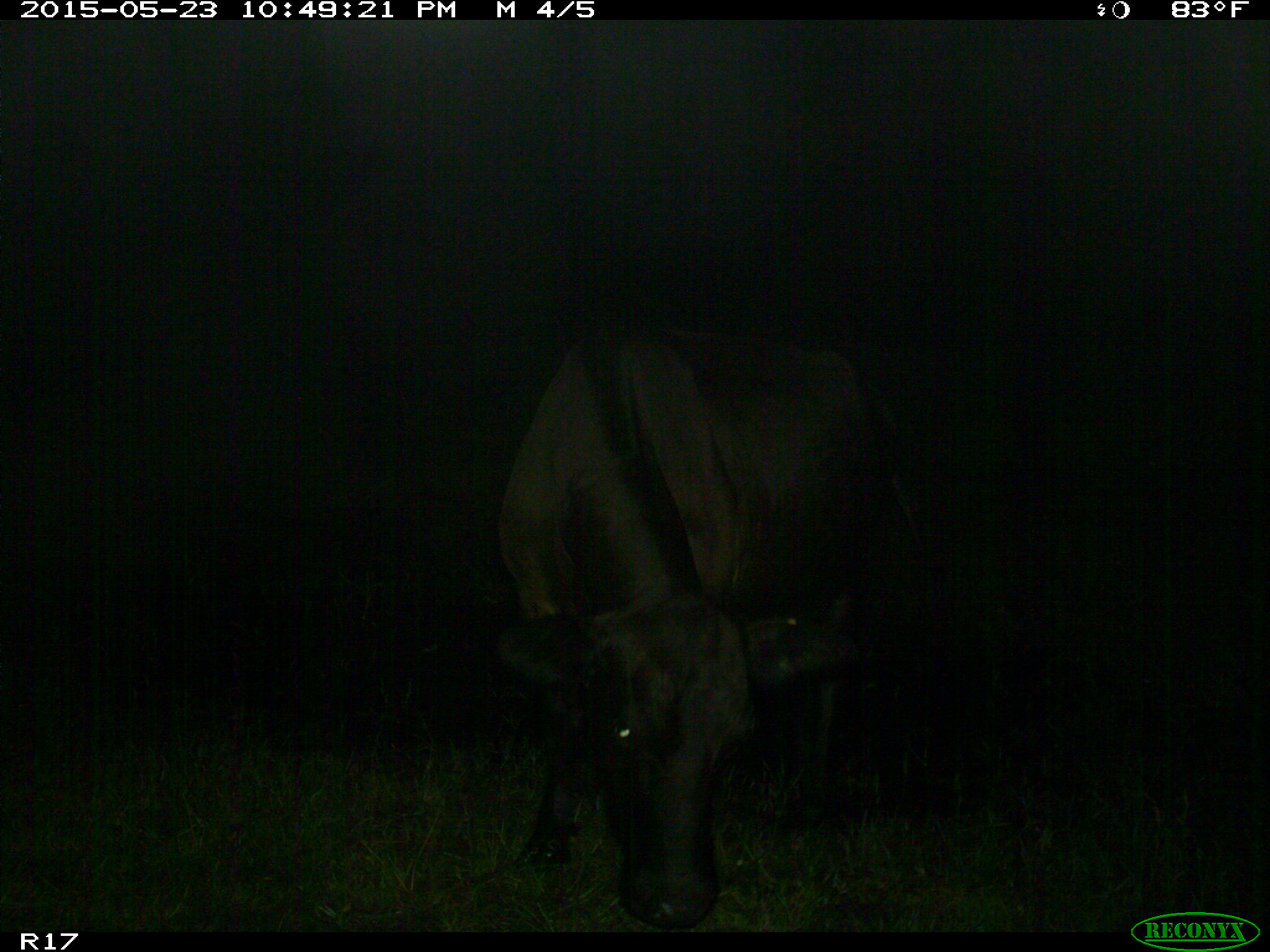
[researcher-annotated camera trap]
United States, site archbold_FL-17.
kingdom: Animalia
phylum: Chordata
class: Mammalia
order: Artiodactyla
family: Bovidae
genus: Bos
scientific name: Bos taurus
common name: domestic cow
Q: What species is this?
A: Bos taurus (domestic cow).